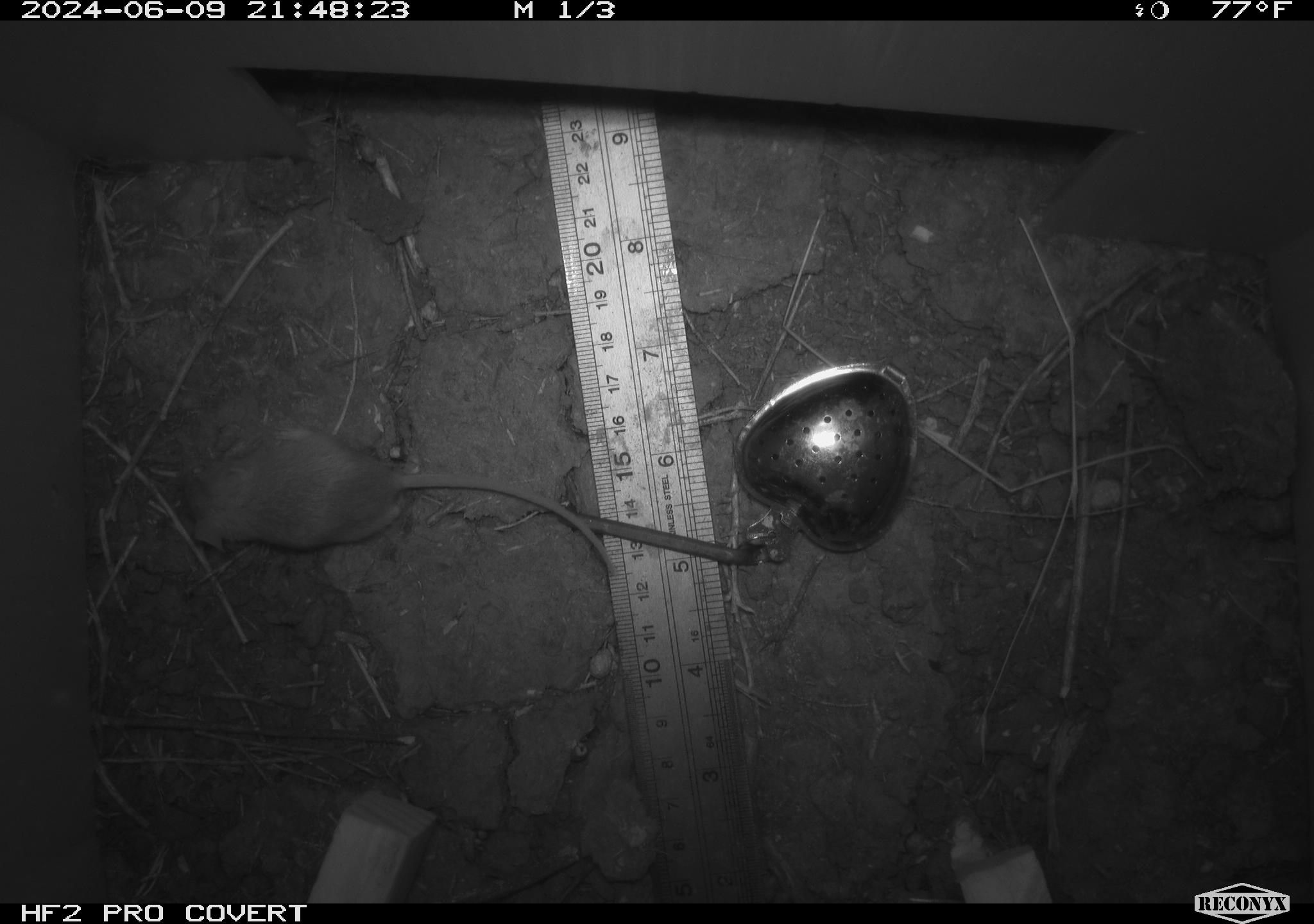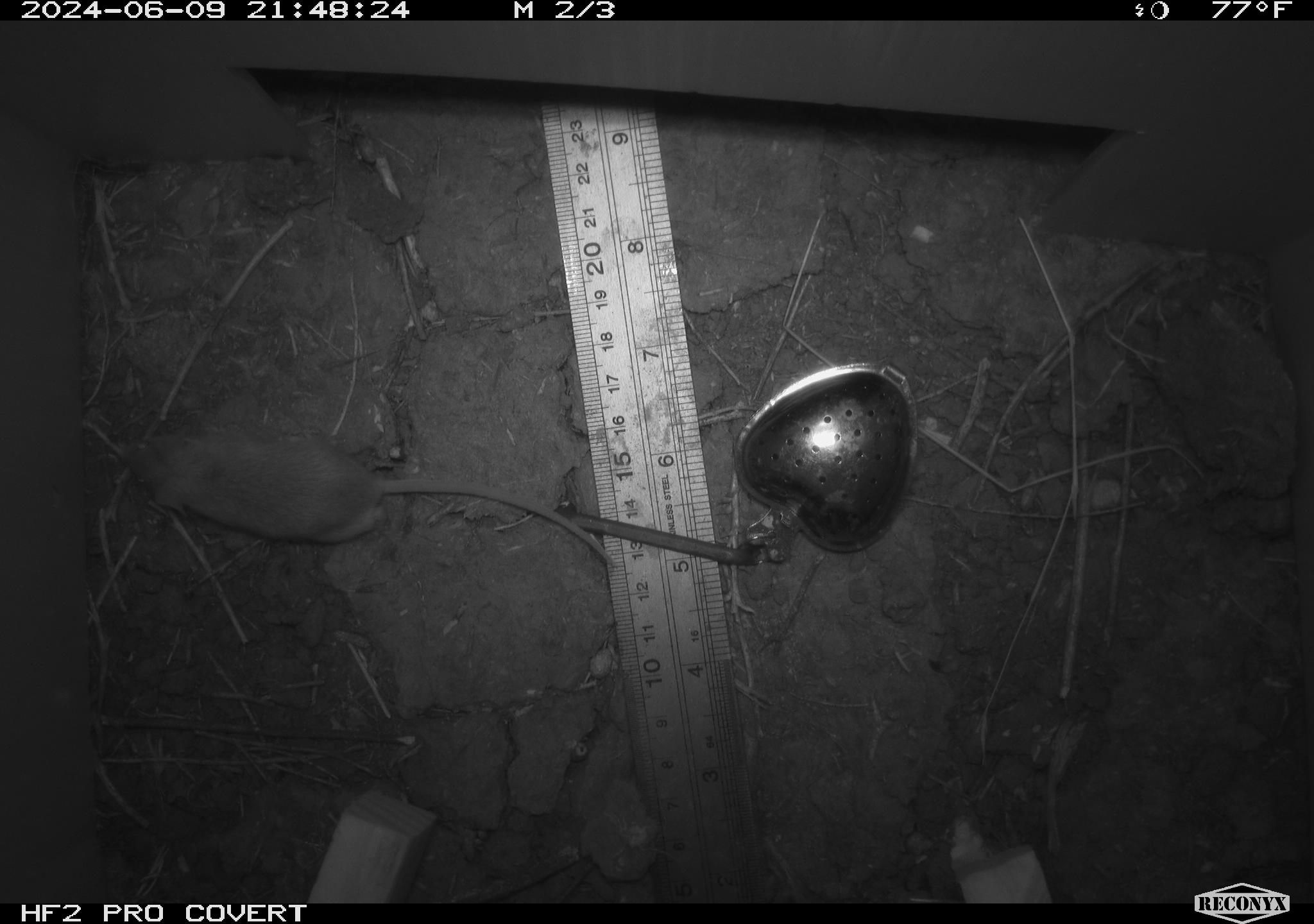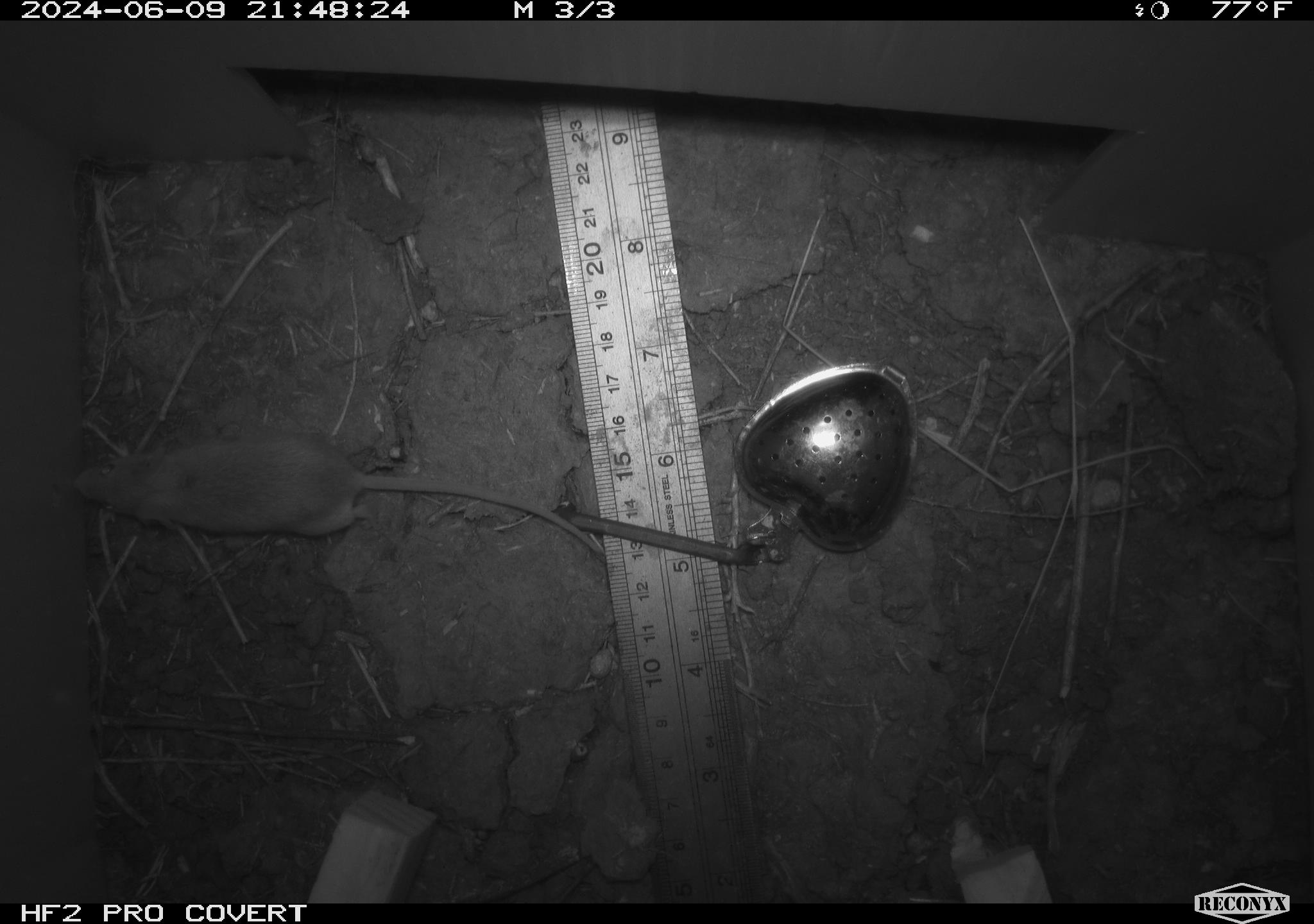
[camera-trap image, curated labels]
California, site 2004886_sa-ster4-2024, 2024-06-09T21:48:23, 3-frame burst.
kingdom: Animalia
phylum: Chordata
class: Mammalia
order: Rodentia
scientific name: Rodentia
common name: mouse species